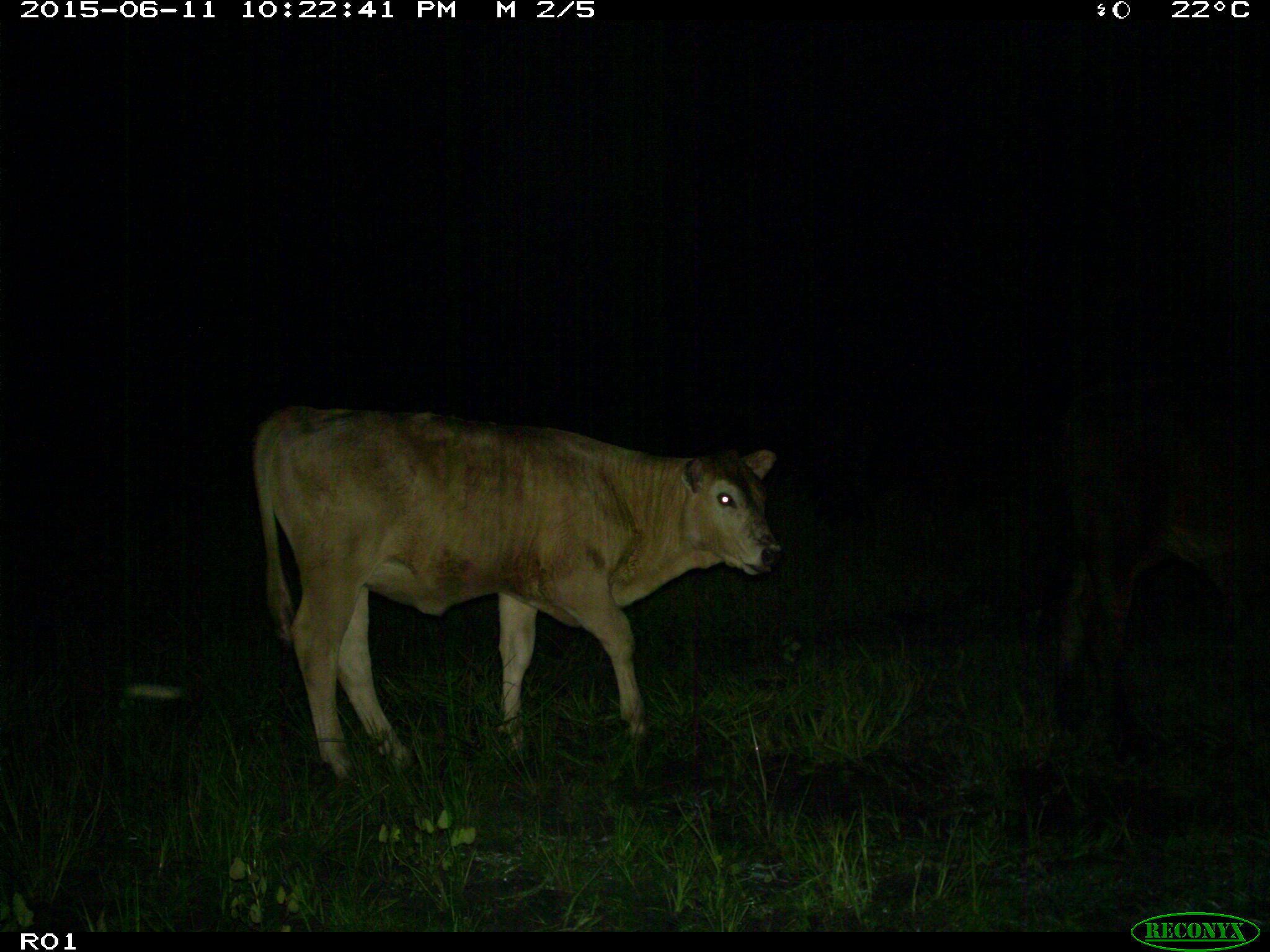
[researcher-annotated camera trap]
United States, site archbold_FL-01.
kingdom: Animalia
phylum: Chordata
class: Mammalia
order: Artiodactyla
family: Bovidae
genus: Bos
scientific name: Bos taurus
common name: domestic cow